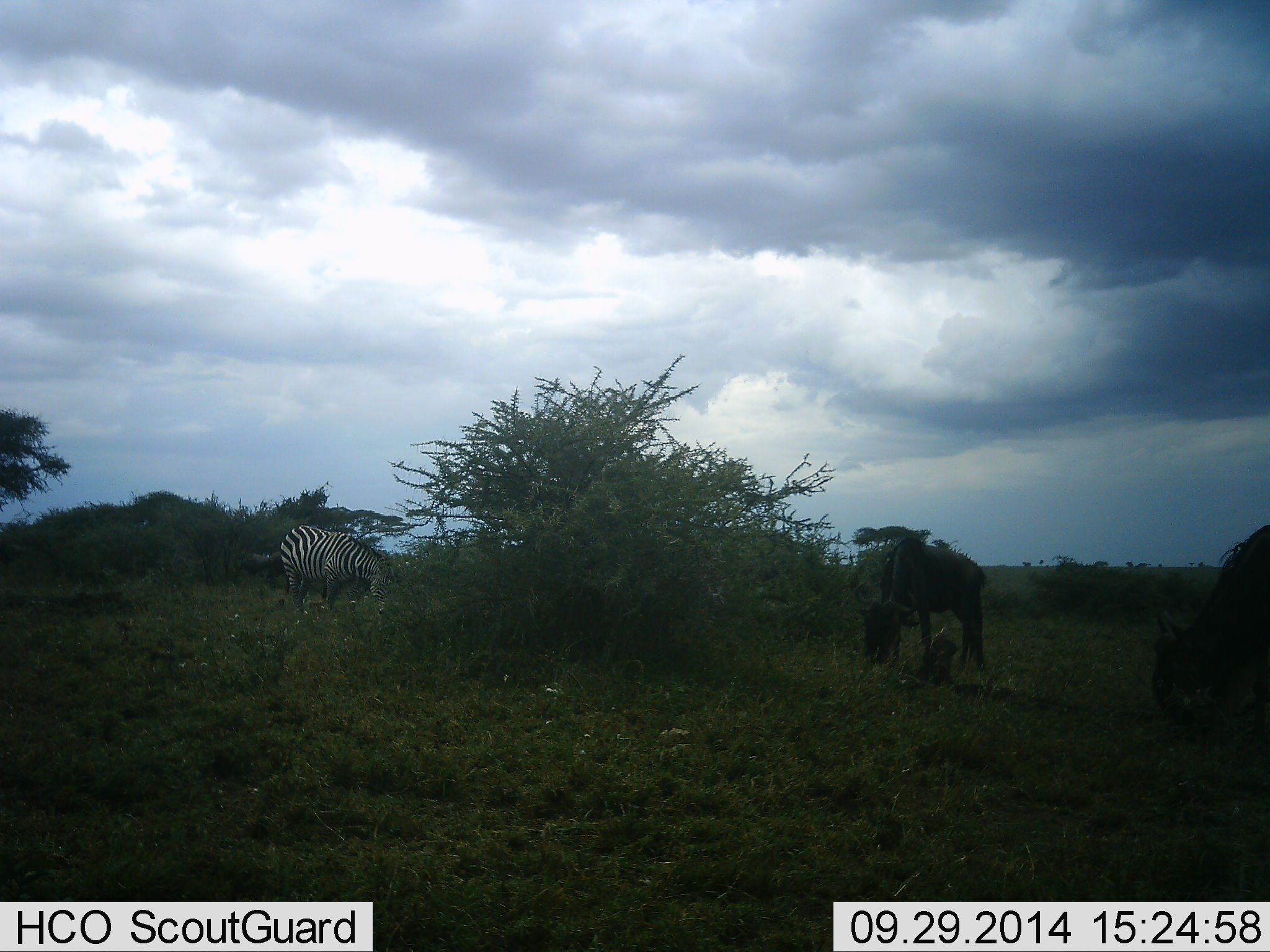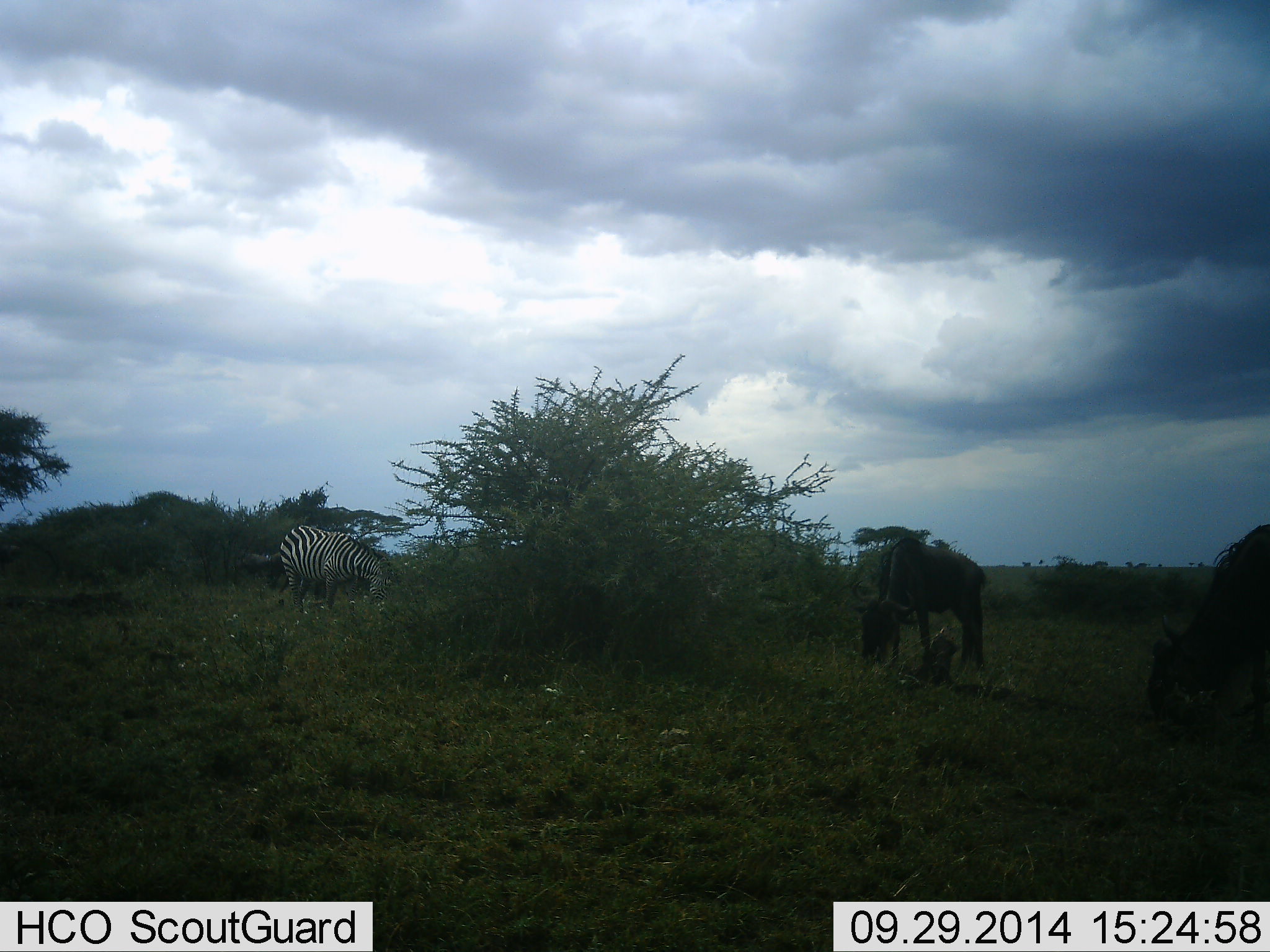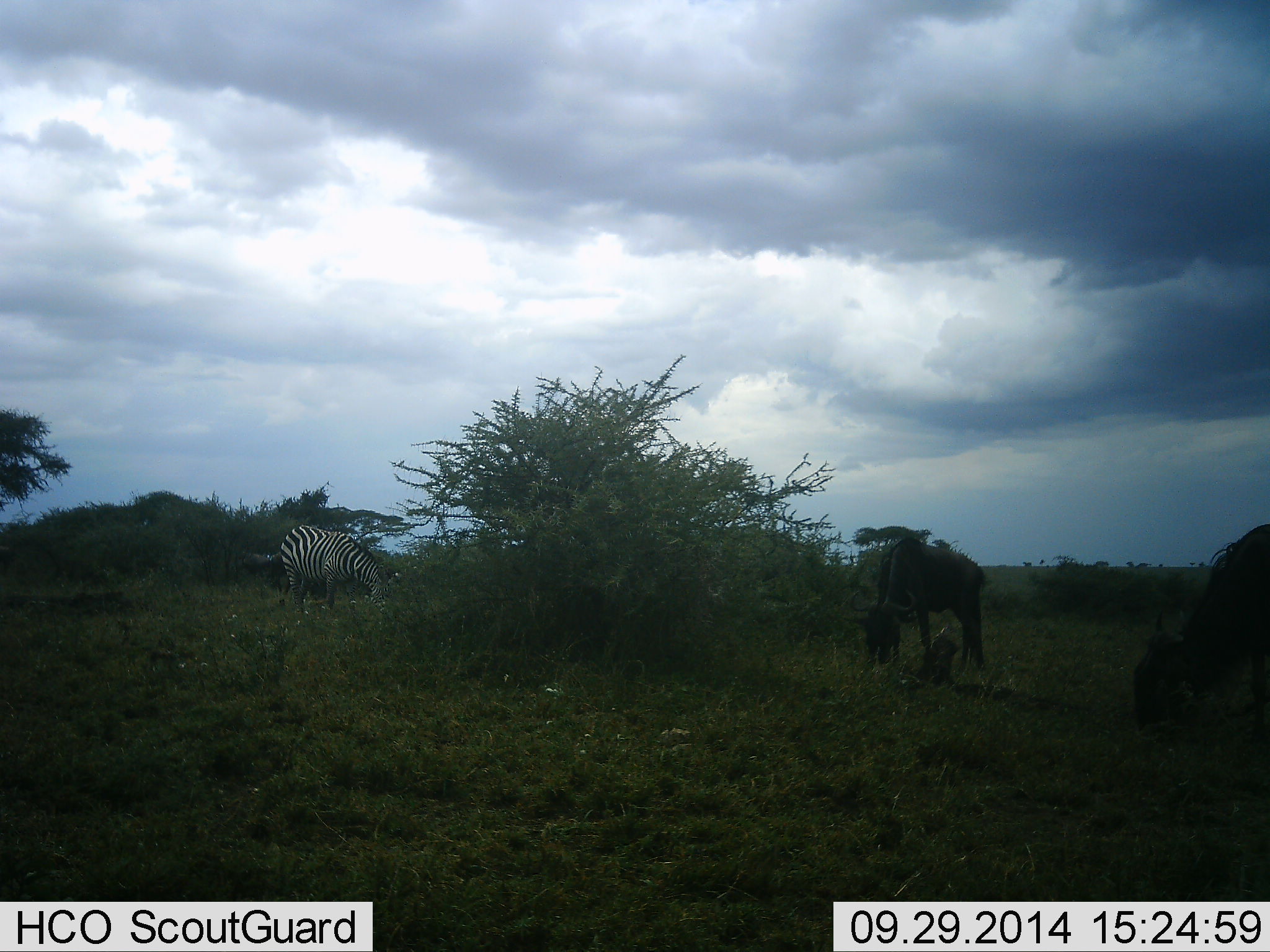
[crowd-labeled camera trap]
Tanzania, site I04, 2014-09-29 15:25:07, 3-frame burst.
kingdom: Animalia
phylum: Chordata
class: Mammalia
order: Artiodactyla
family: Bovidae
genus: Connochaetes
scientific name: Connochaetes taurinus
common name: blue wildebeest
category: wildebeest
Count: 2.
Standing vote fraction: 10%.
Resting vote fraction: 10%.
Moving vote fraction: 0%.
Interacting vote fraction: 0%.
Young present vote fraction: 10%.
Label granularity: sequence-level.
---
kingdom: Animalia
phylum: Chordata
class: Mammalia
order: Perissodactyla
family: Equidae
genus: Equus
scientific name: Equus quagga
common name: plains zebra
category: zebra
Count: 1.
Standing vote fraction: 8%.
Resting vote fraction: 0%.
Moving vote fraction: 8%.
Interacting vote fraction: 0%.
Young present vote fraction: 0%.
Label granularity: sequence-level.